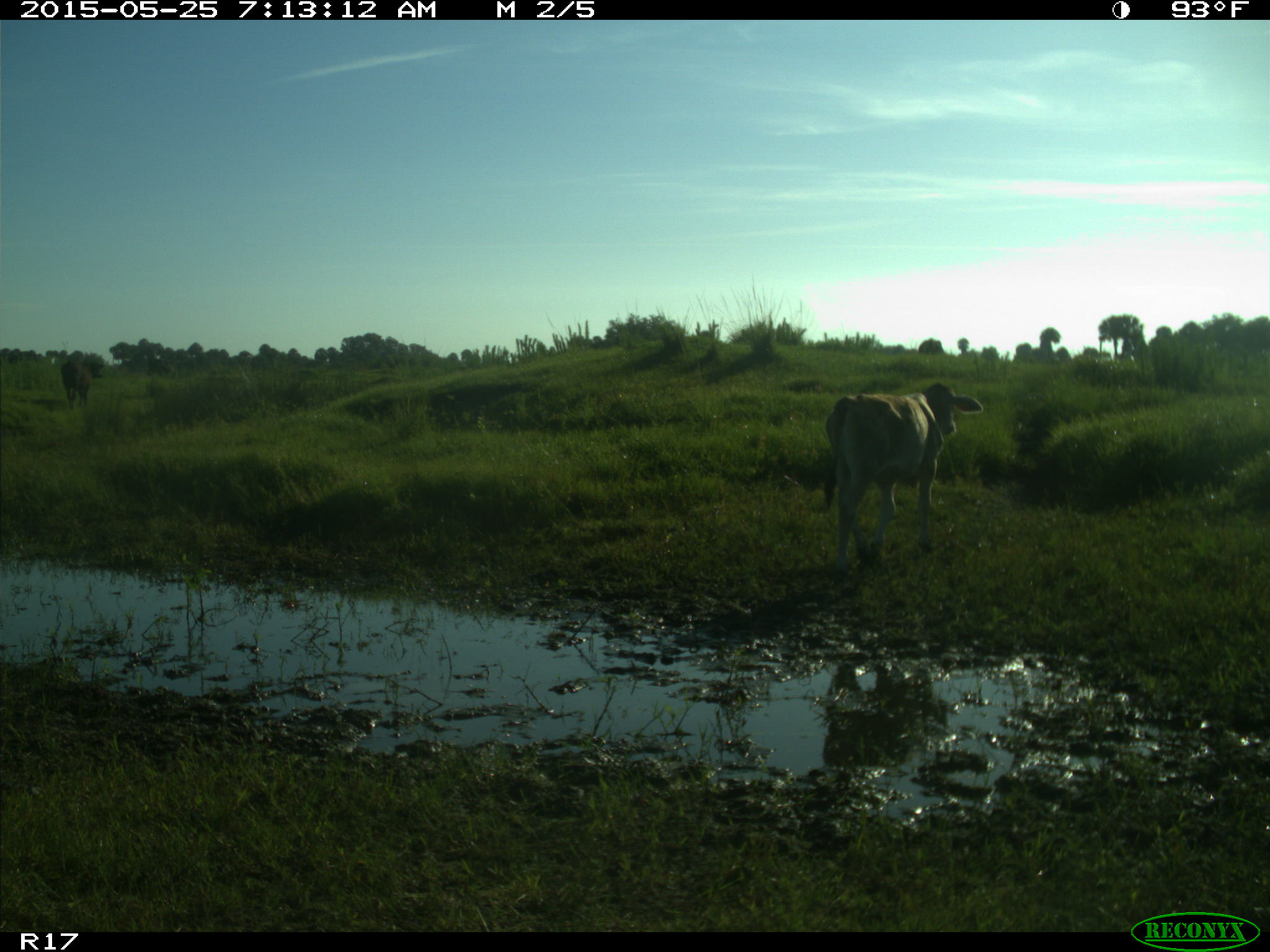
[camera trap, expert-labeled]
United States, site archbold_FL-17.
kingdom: Animalia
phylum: Chordata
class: Mammalia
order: Artiodactyla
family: Bovidae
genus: Bos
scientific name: Bos taurus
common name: domestic cow